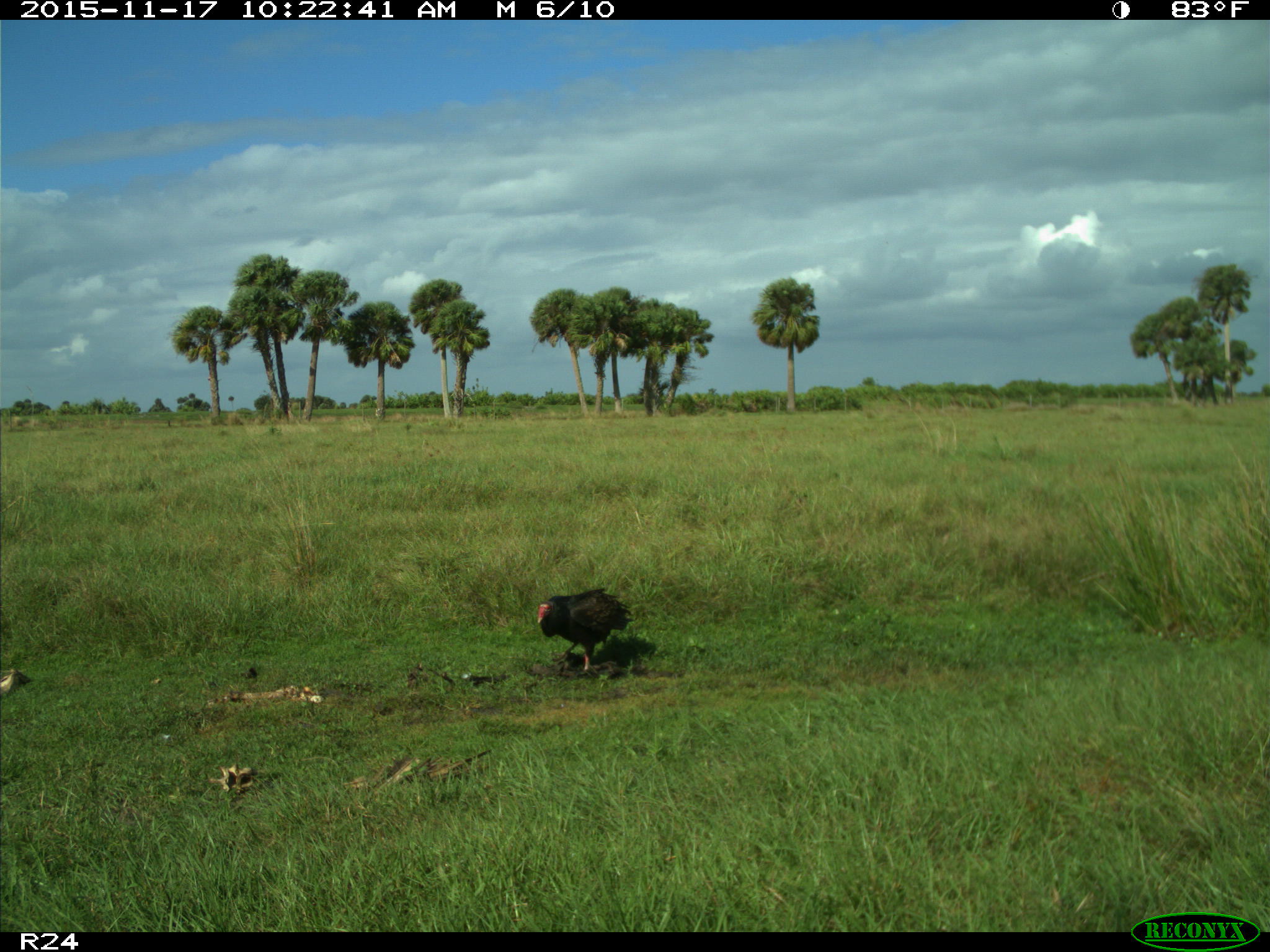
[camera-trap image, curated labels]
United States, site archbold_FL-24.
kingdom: Animalia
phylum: Chordata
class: Aves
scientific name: Aves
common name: birds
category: unidentified bird